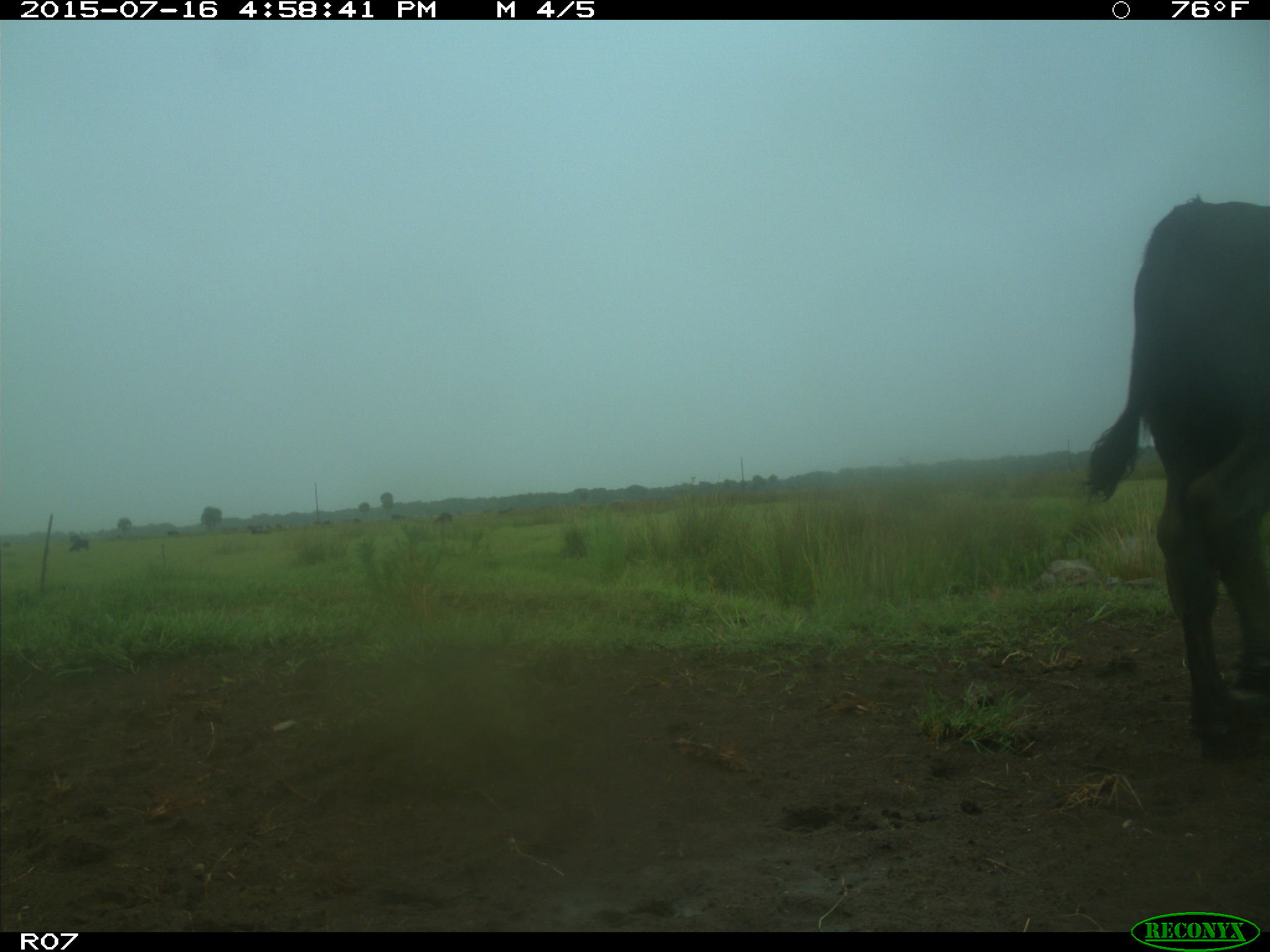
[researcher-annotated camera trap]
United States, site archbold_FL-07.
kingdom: Animalia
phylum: Chordata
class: Mammalia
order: Artiodactyla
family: Bovidae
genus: Bos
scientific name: Bos taurus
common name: domestic cow